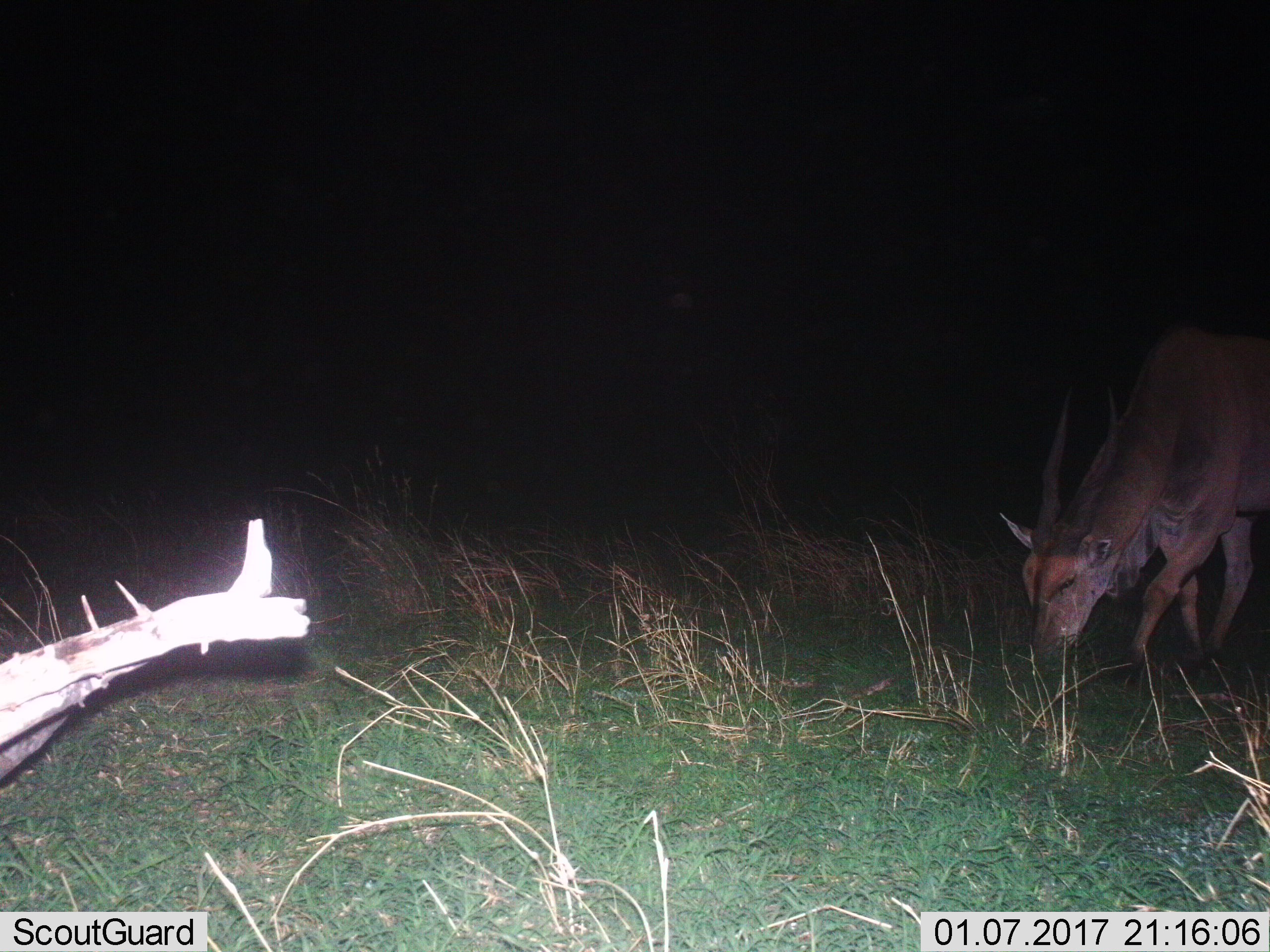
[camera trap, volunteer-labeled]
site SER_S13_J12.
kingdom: Animalia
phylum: Chordata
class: Mammalia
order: Artiodactyla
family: Bovidae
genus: Tragelaphus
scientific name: Tragelaphus oryx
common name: eland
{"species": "eland (Tragelaphus oryx)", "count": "1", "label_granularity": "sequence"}